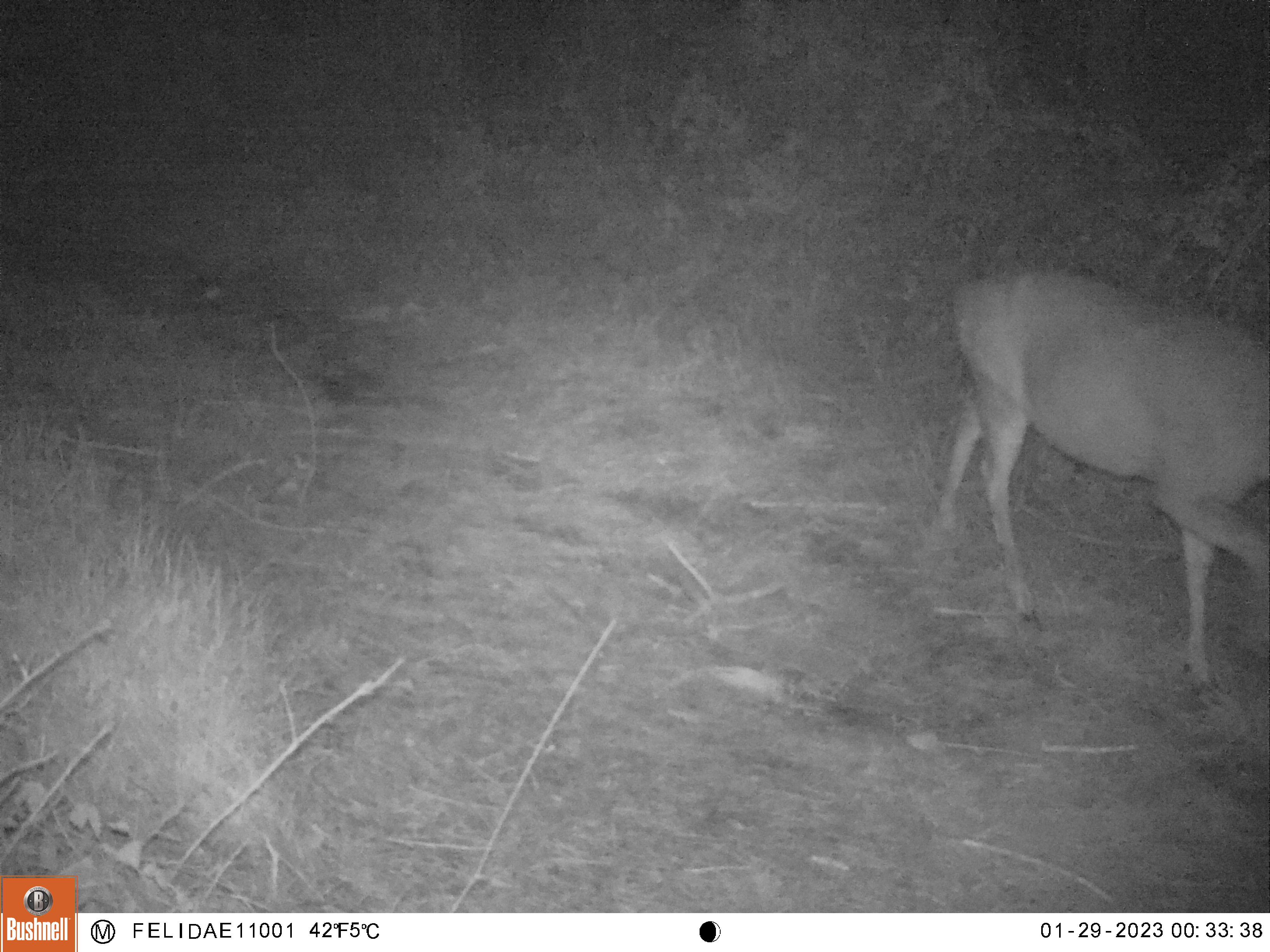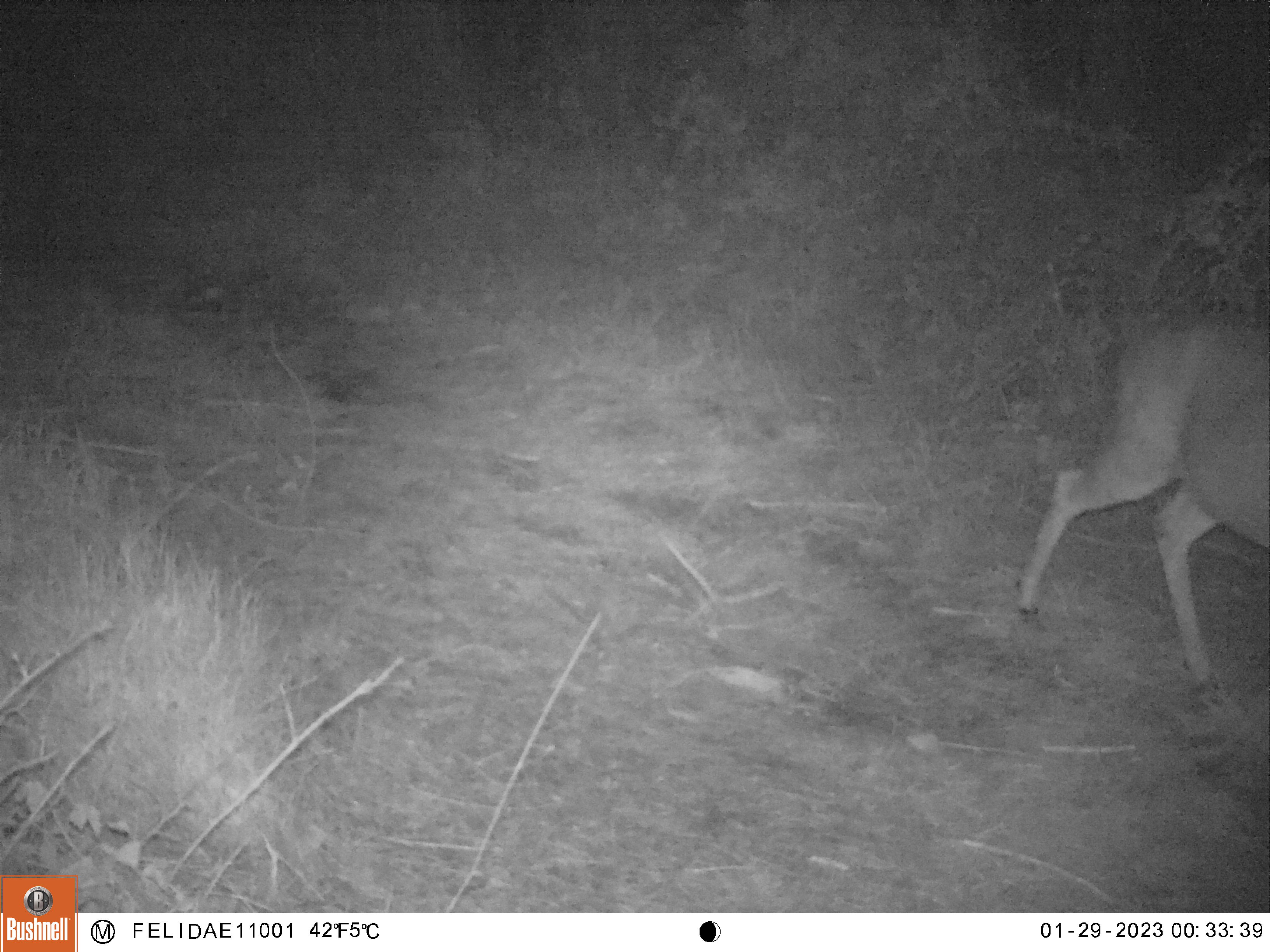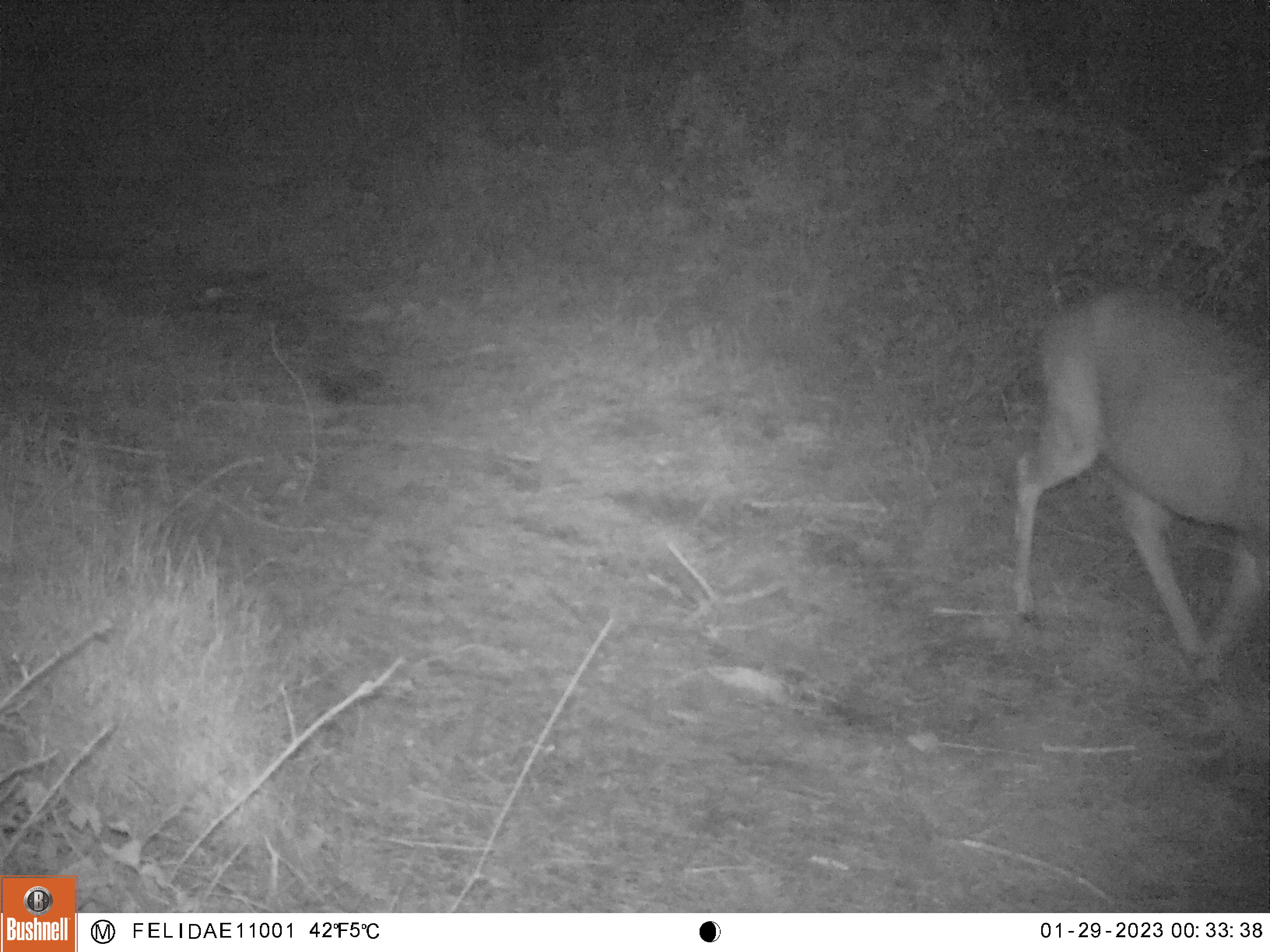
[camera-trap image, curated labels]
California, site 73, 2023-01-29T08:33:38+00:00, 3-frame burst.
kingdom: Animalia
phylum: Chordata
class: Mammalia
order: Artiodactyla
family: Cervidae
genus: Odocoileus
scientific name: Odocoileus hemionus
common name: mule deer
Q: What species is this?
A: Mule deer (Odocoileus hemionus).